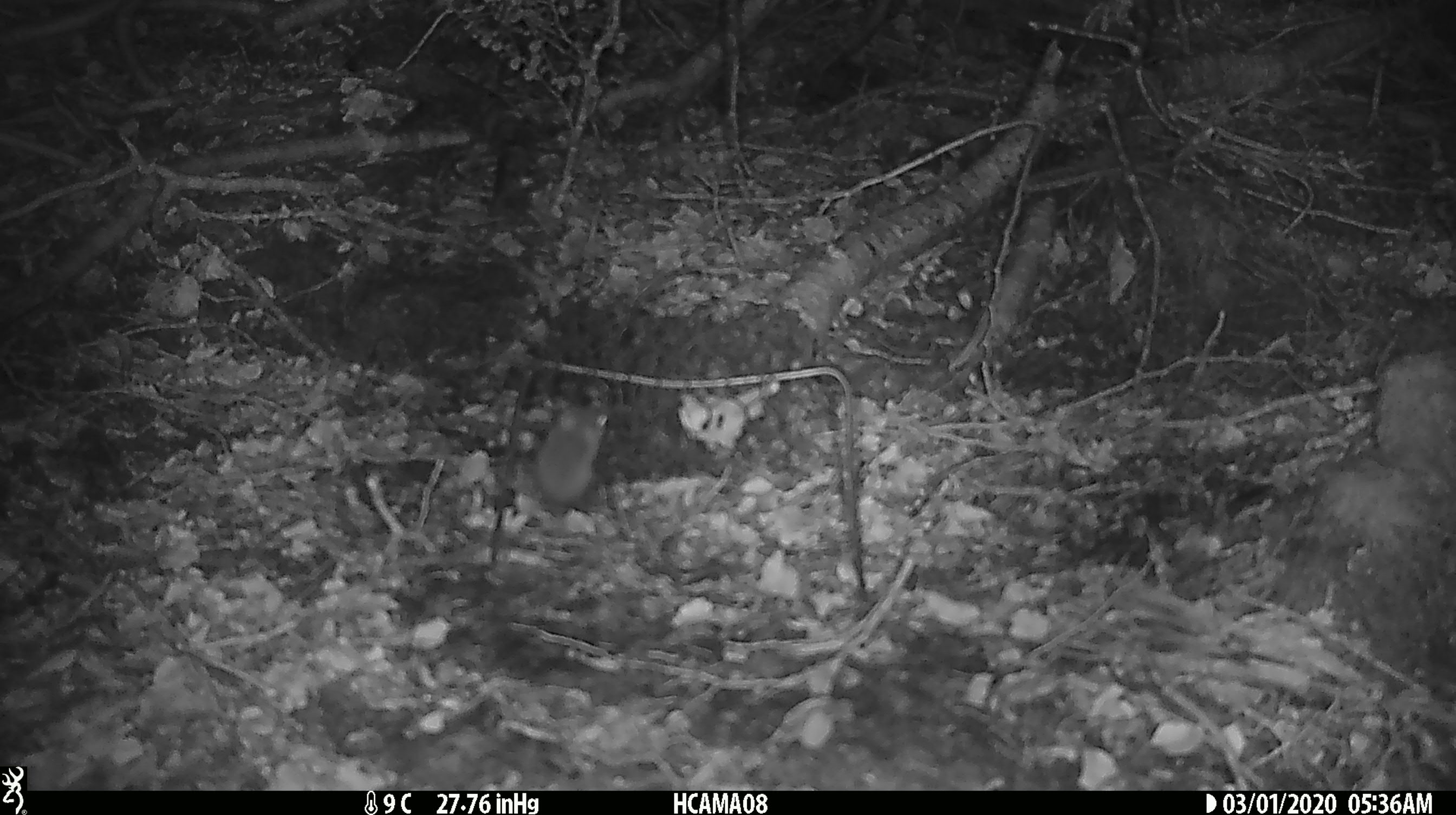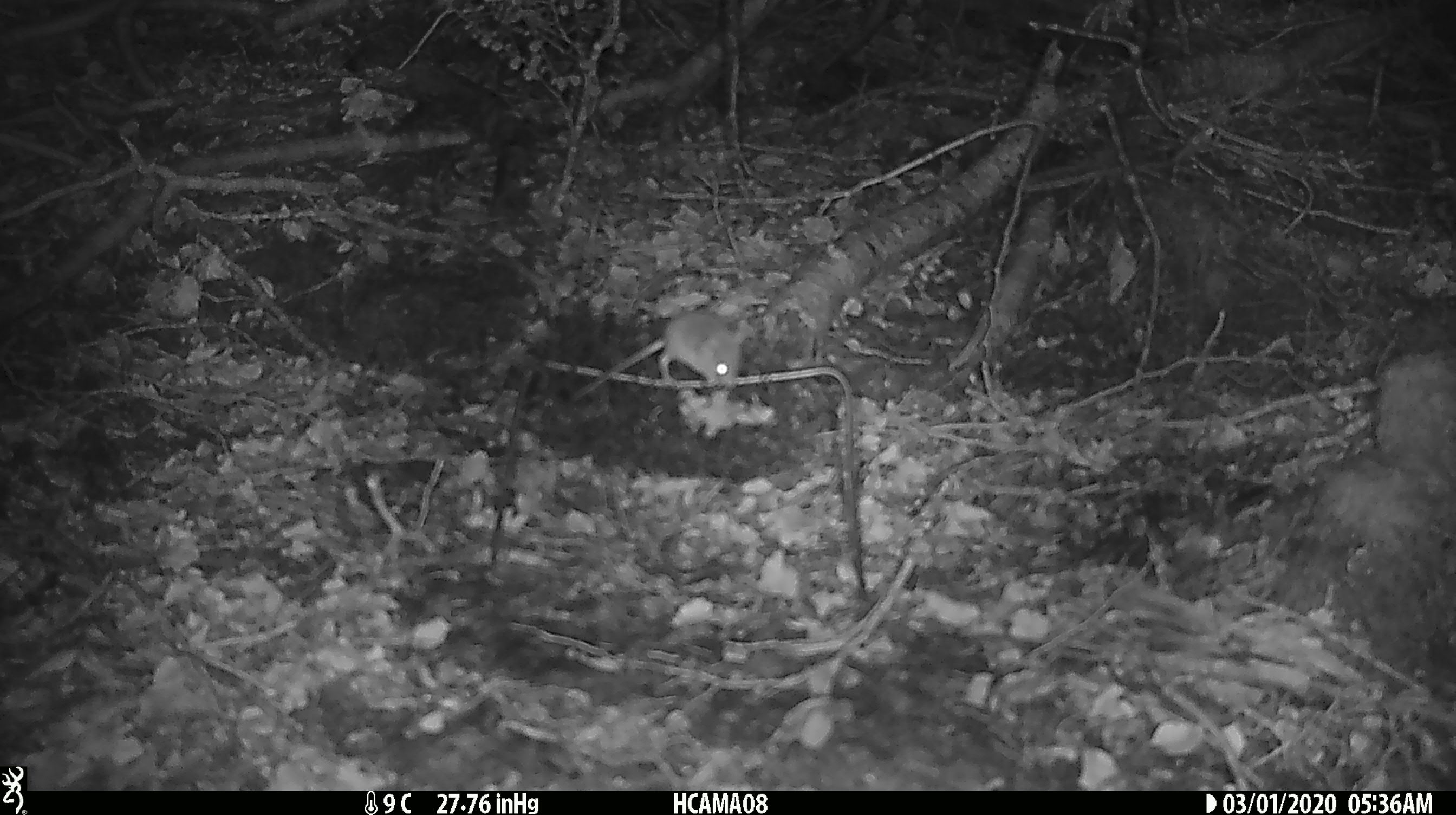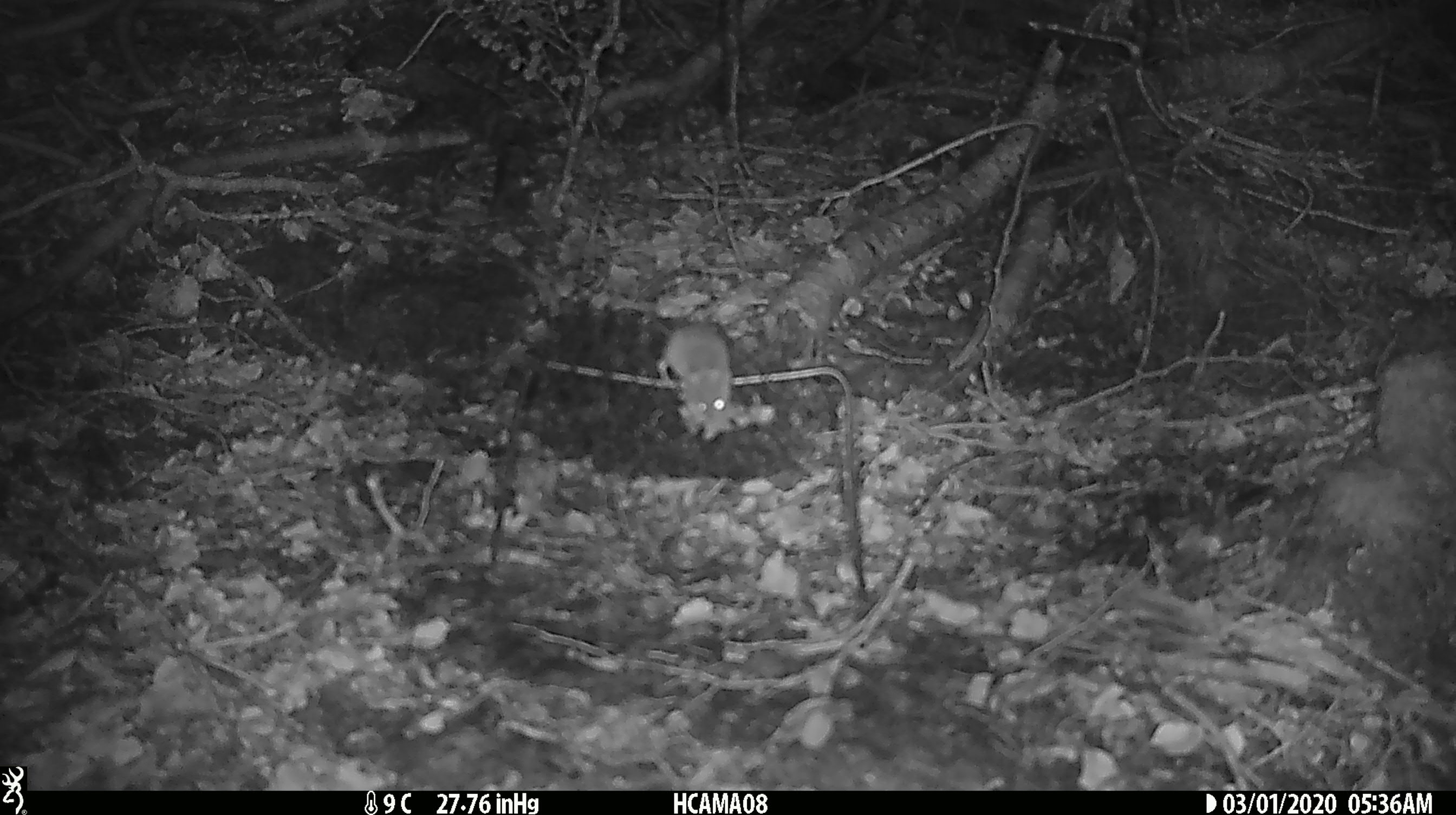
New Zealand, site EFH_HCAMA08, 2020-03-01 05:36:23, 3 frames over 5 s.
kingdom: Animalia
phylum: Chordata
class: Mammalia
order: Rodentia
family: Muridae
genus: Mus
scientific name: Mus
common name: mouse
Mouse (Mus).